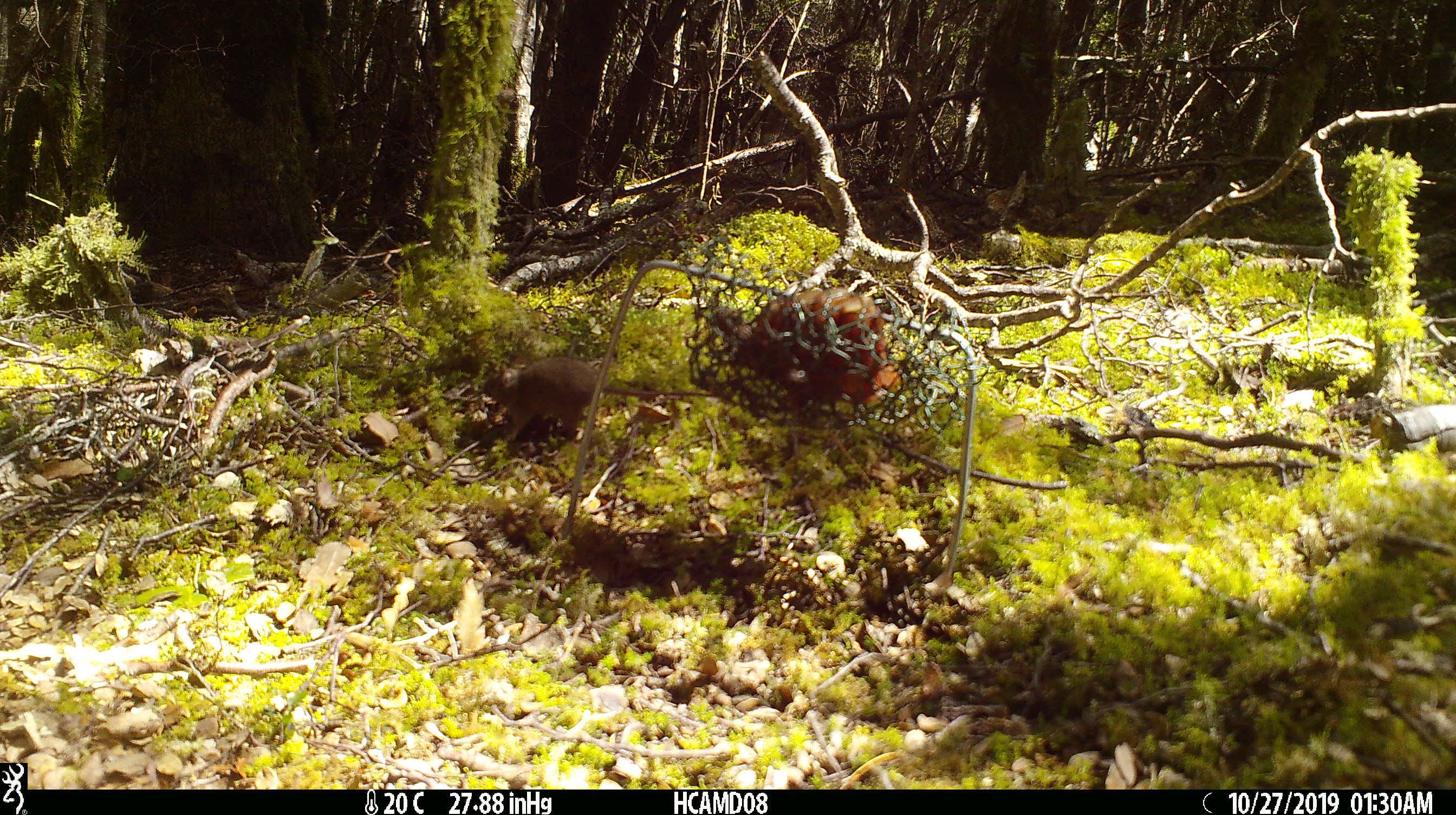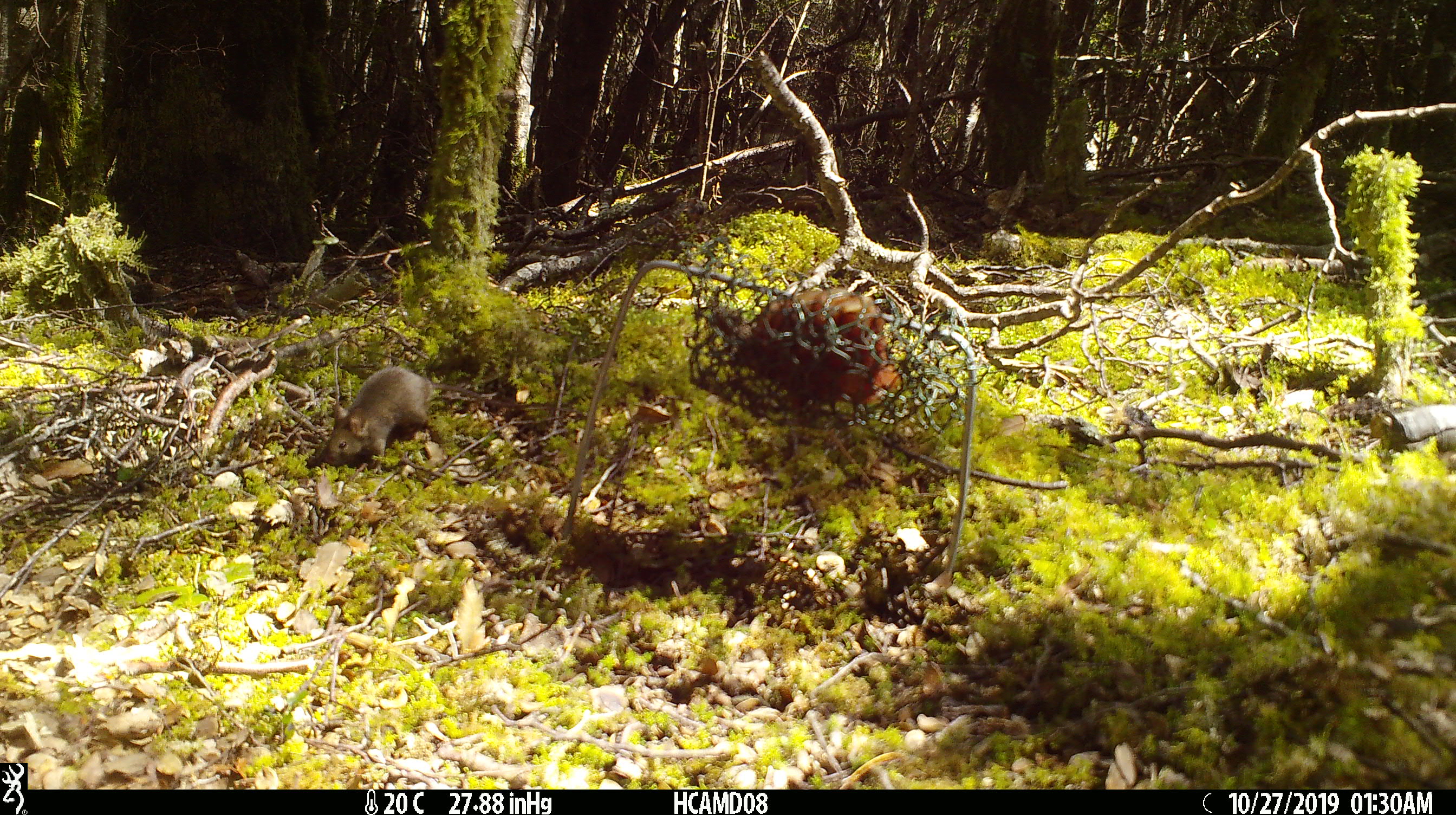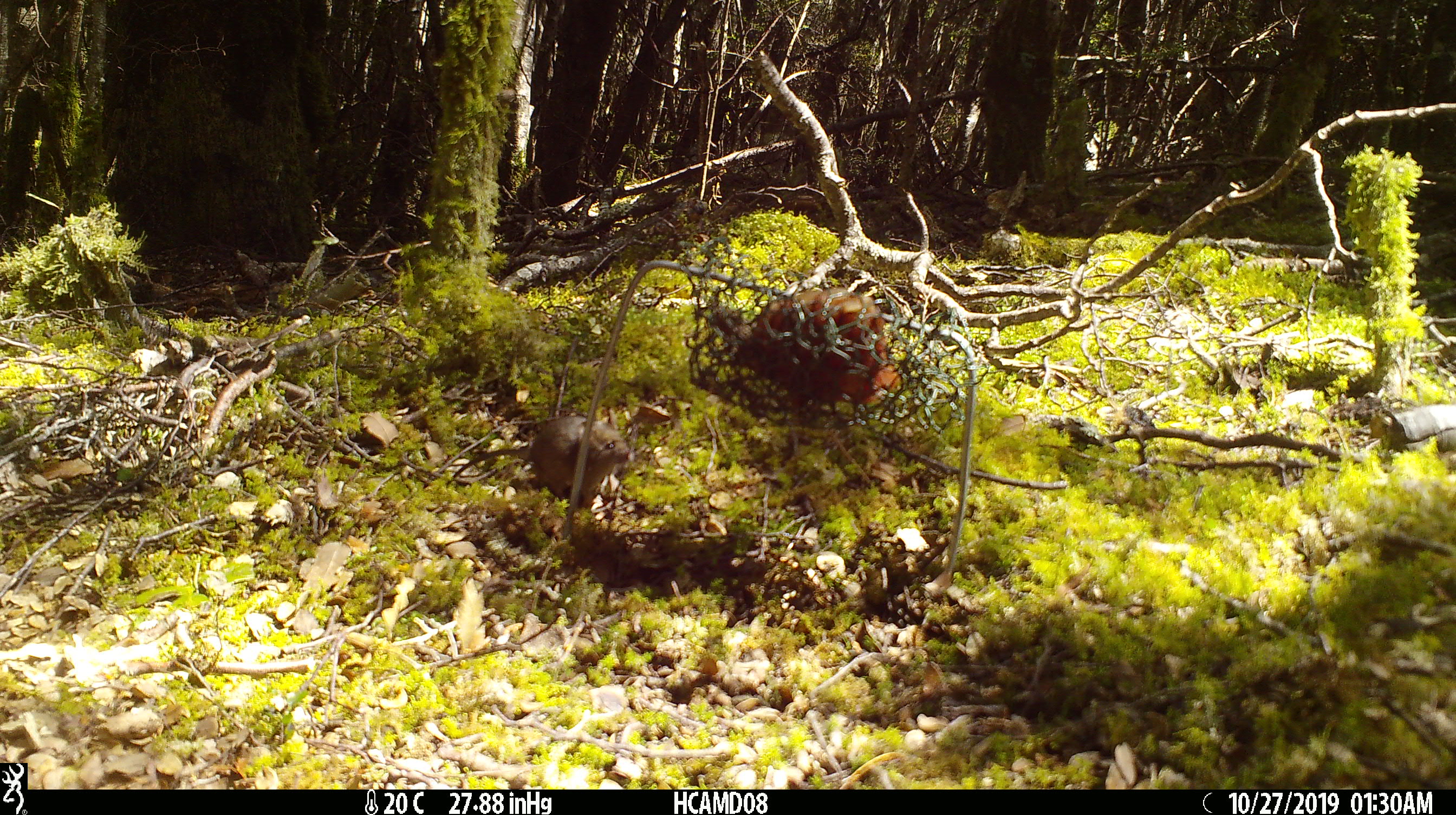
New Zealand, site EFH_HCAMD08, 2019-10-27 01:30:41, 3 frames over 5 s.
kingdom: Animalia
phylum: Chordata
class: Mammalia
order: Rodentia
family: Muridae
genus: Mus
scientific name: Mus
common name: mouse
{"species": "mouse (Mus)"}